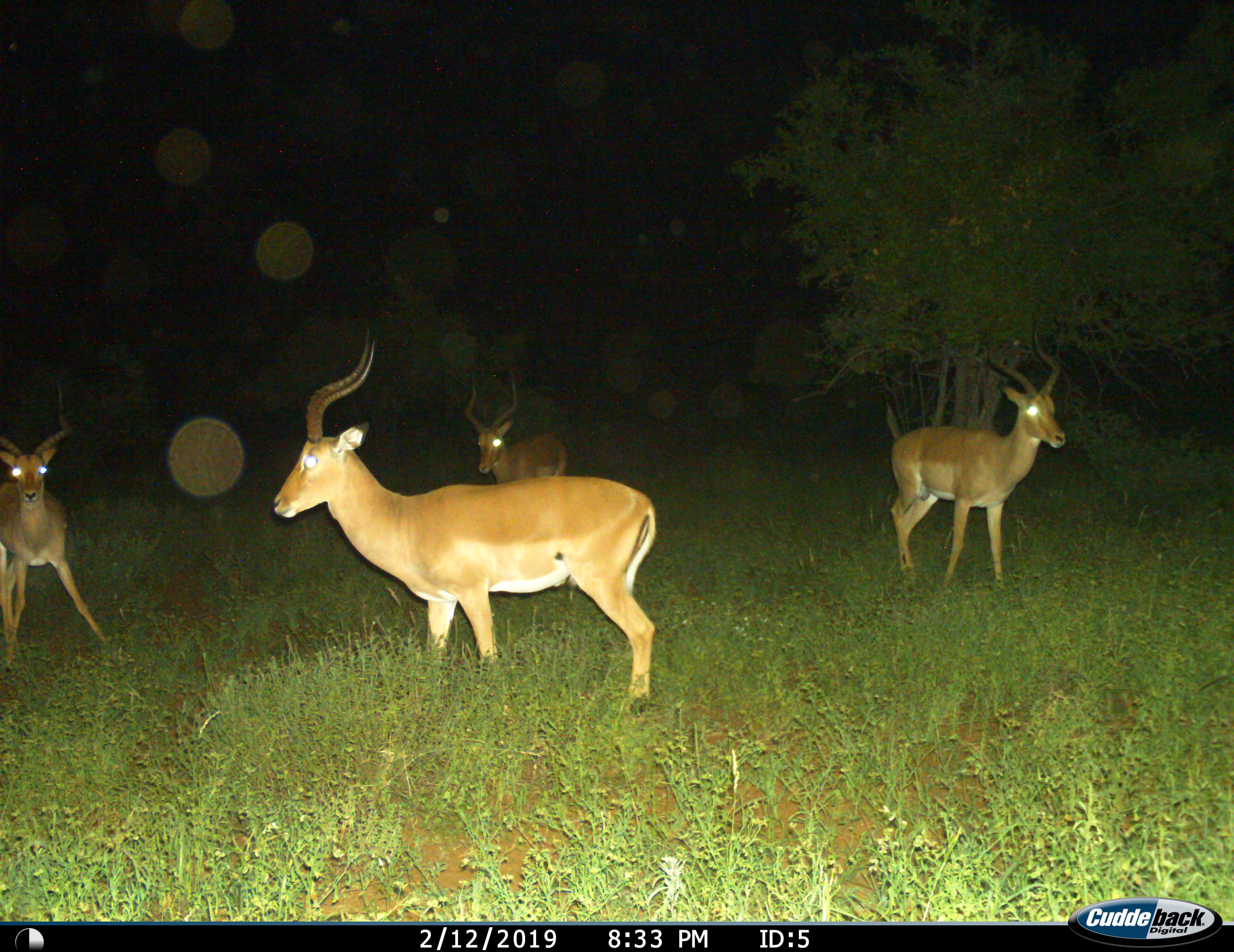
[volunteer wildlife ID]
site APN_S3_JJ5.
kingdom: Animalia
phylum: Chordata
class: Mammalia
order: Artiodactyla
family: Bovidae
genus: Aepyceros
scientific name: Aepyceros melampus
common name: impala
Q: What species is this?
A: Impala (Aepyceros melampus).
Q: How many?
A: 4.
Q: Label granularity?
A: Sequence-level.